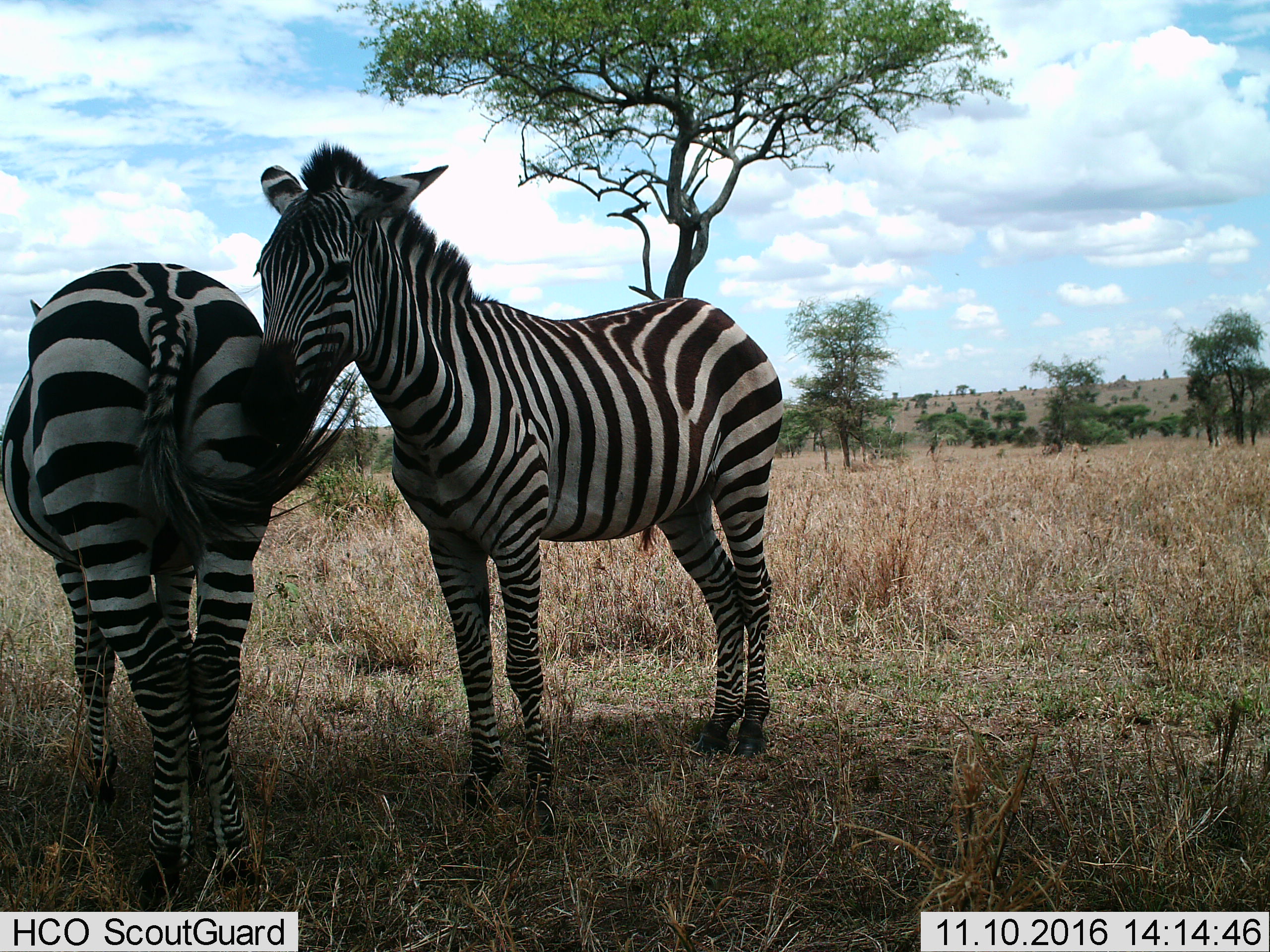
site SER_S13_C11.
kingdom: Animalia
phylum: Chordata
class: Mammalia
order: Perissodactyla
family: Equidae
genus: Equus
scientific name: Equus quagga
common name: plains zebra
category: zebraplains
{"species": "zebraplains (plains zebra) (Equus quagga)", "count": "2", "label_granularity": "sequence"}